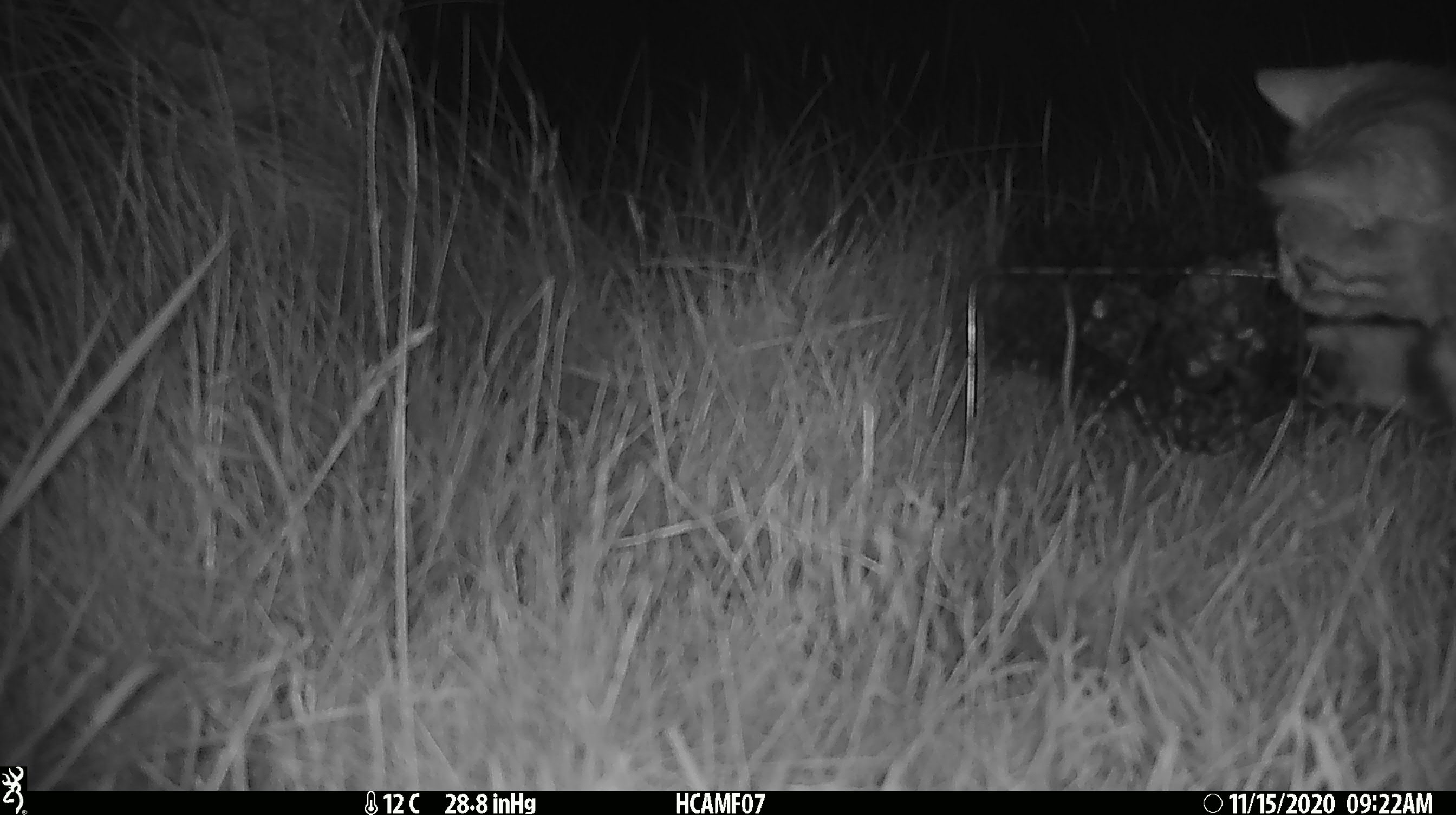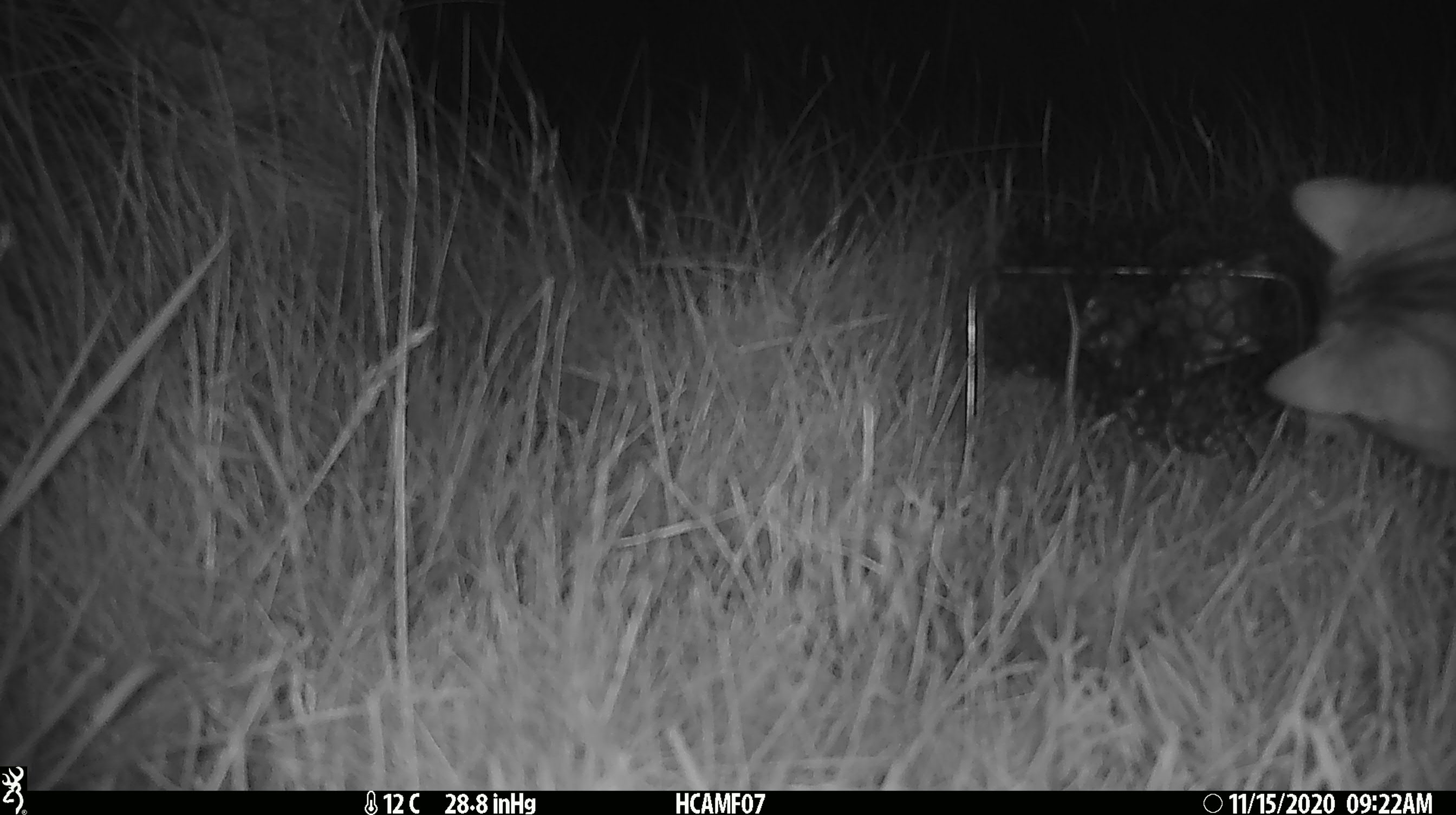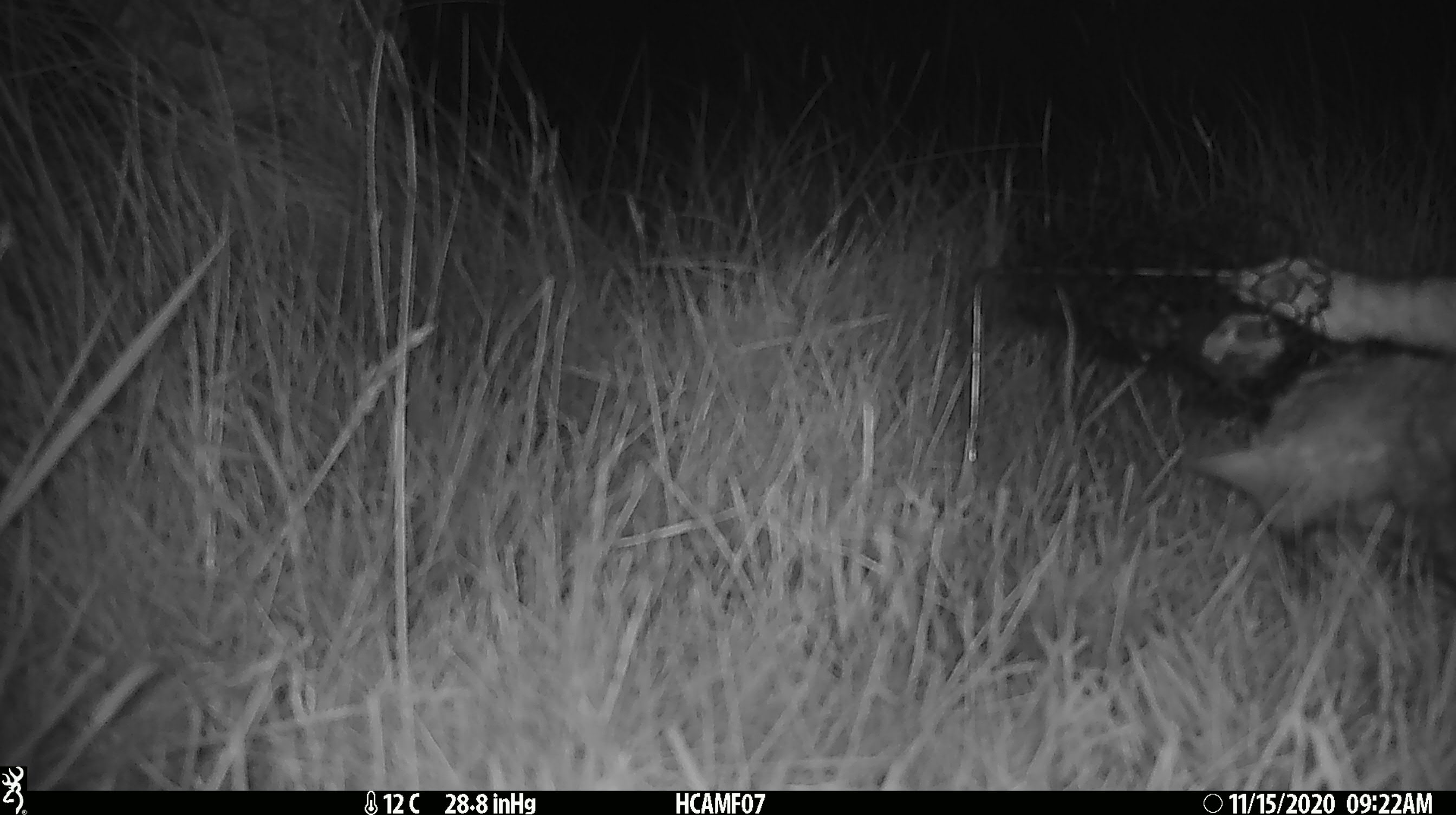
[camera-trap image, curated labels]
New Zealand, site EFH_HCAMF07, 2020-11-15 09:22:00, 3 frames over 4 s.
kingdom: Animalia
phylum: Chordata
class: Mammalia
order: Carnivora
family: Felidae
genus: Felis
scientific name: Felis catus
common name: domestic cat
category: cat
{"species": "cat (domestic cat) (Felis catus)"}